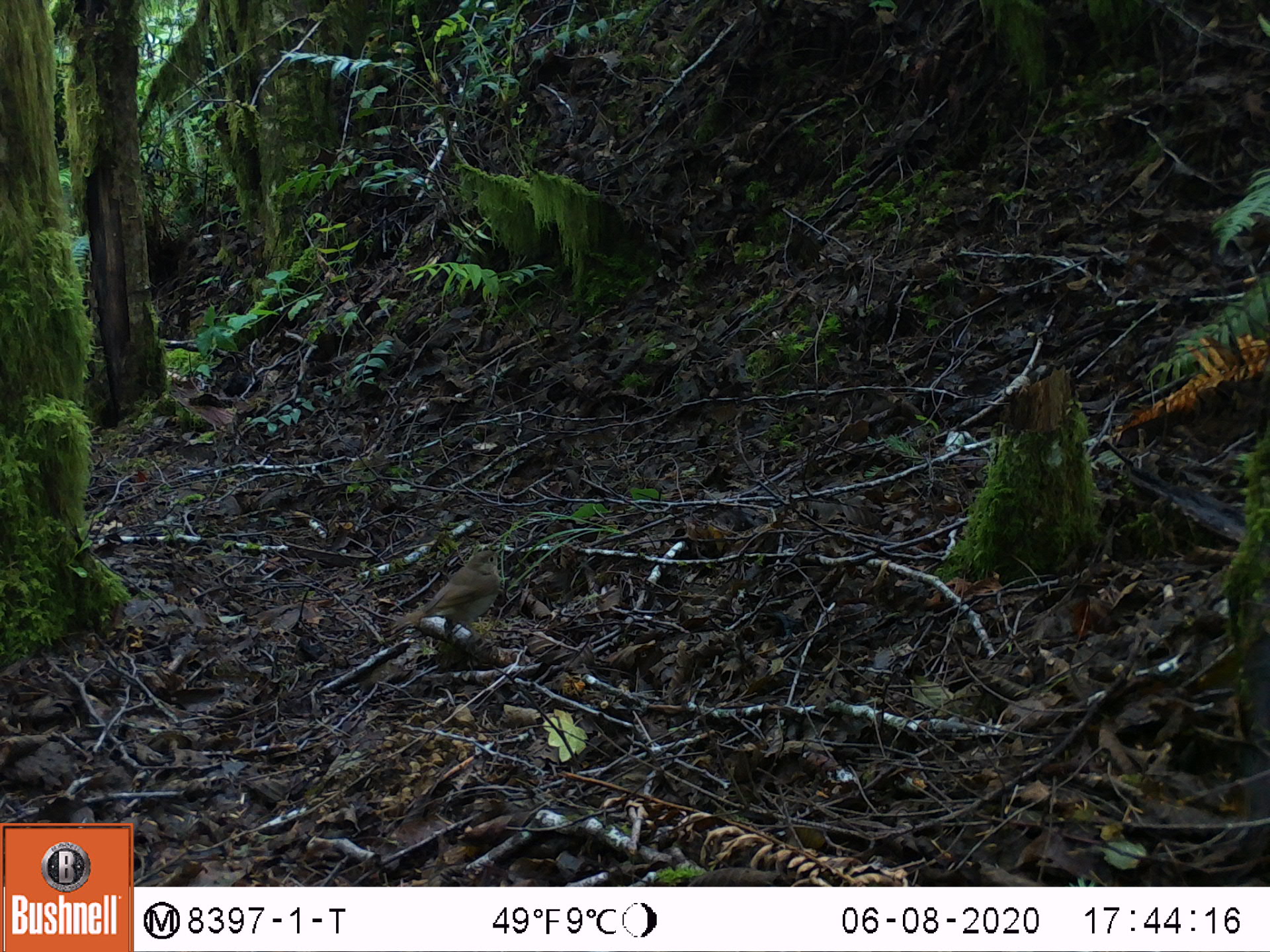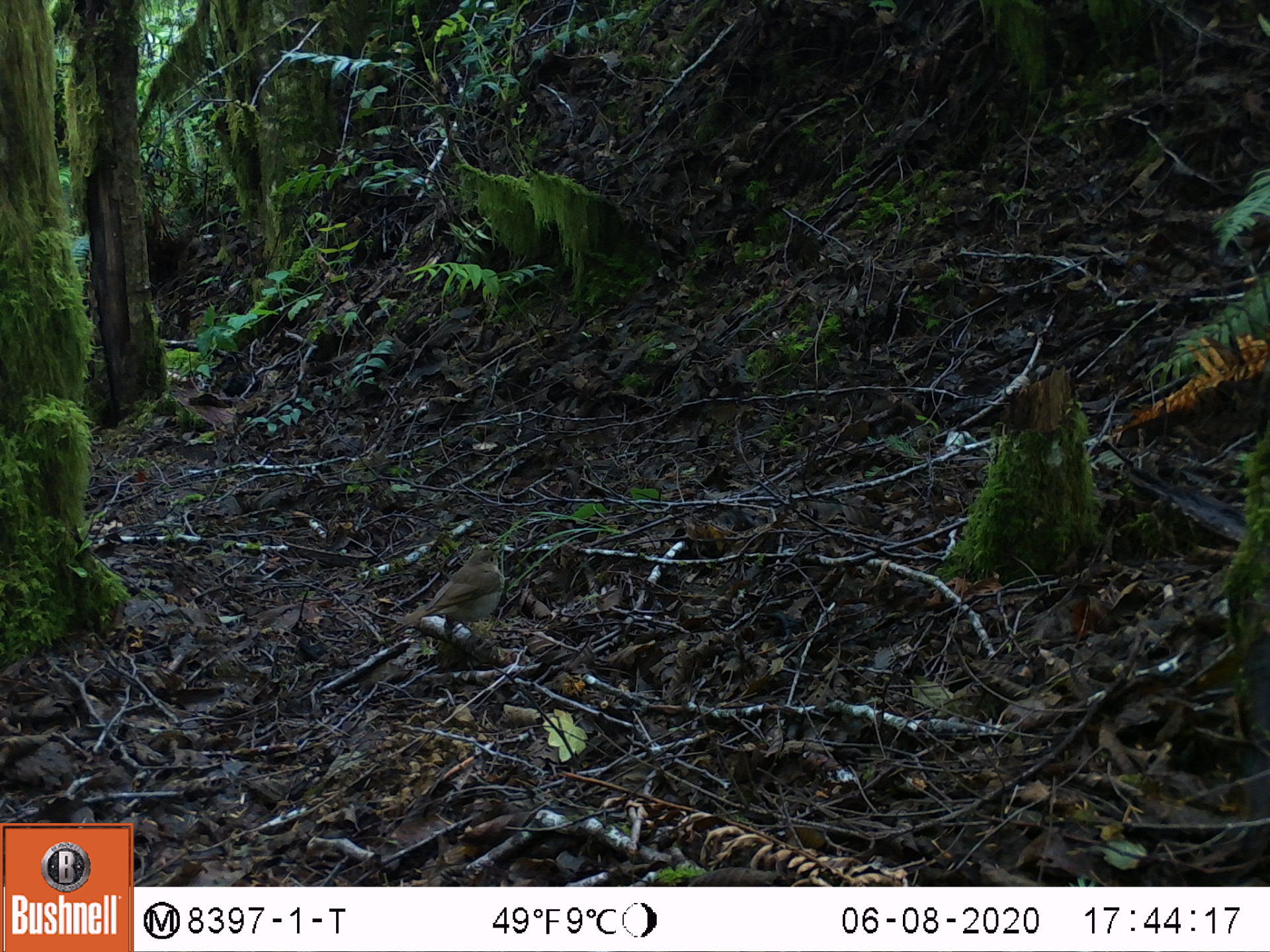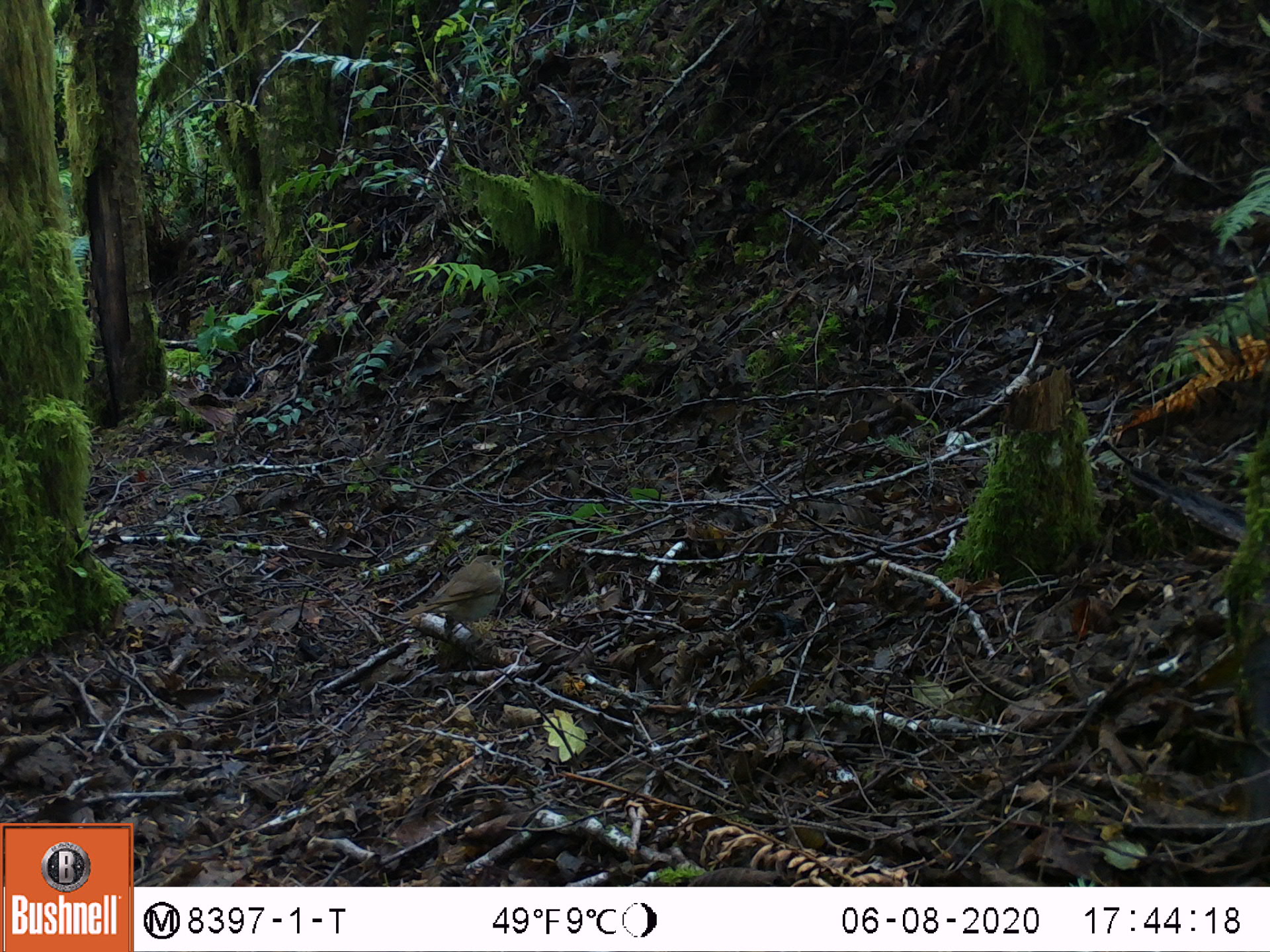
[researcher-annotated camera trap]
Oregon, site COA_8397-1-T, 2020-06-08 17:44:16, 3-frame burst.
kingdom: Animalia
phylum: Chordata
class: Aves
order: Passeriformes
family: Turdidae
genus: Catharus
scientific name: Catharus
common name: brown thrushes and nightingale-thrushes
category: catharus species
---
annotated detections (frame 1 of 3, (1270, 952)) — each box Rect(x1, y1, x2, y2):
catharus species: Rect(388, 542, 508, 648)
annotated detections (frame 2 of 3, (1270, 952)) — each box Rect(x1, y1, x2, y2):
catharus species: Rect(394, 545, 507, 638)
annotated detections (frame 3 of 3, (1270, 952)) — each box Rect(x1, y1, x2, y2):
catharus species: Rect(397, 551, 512, 646)